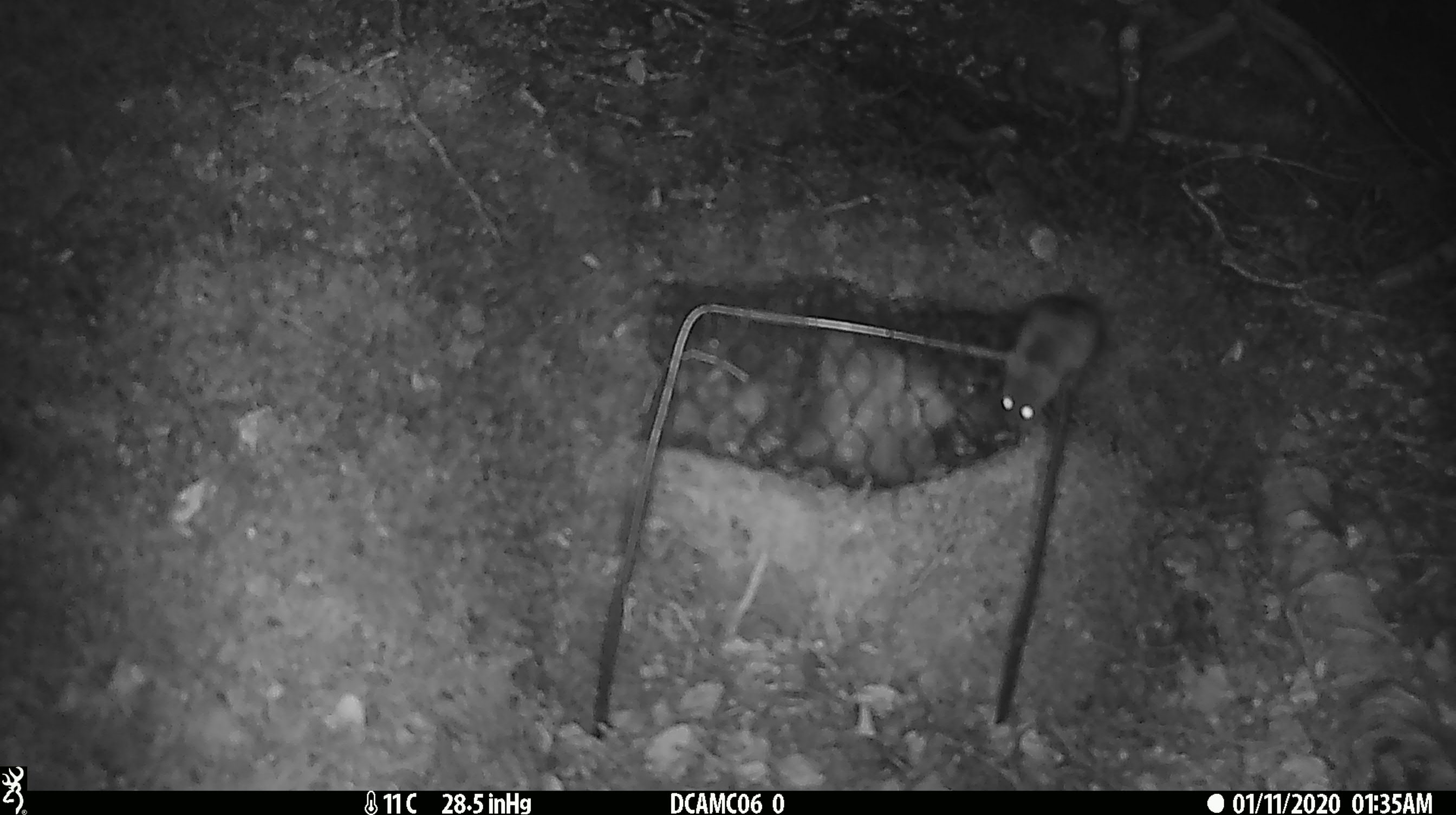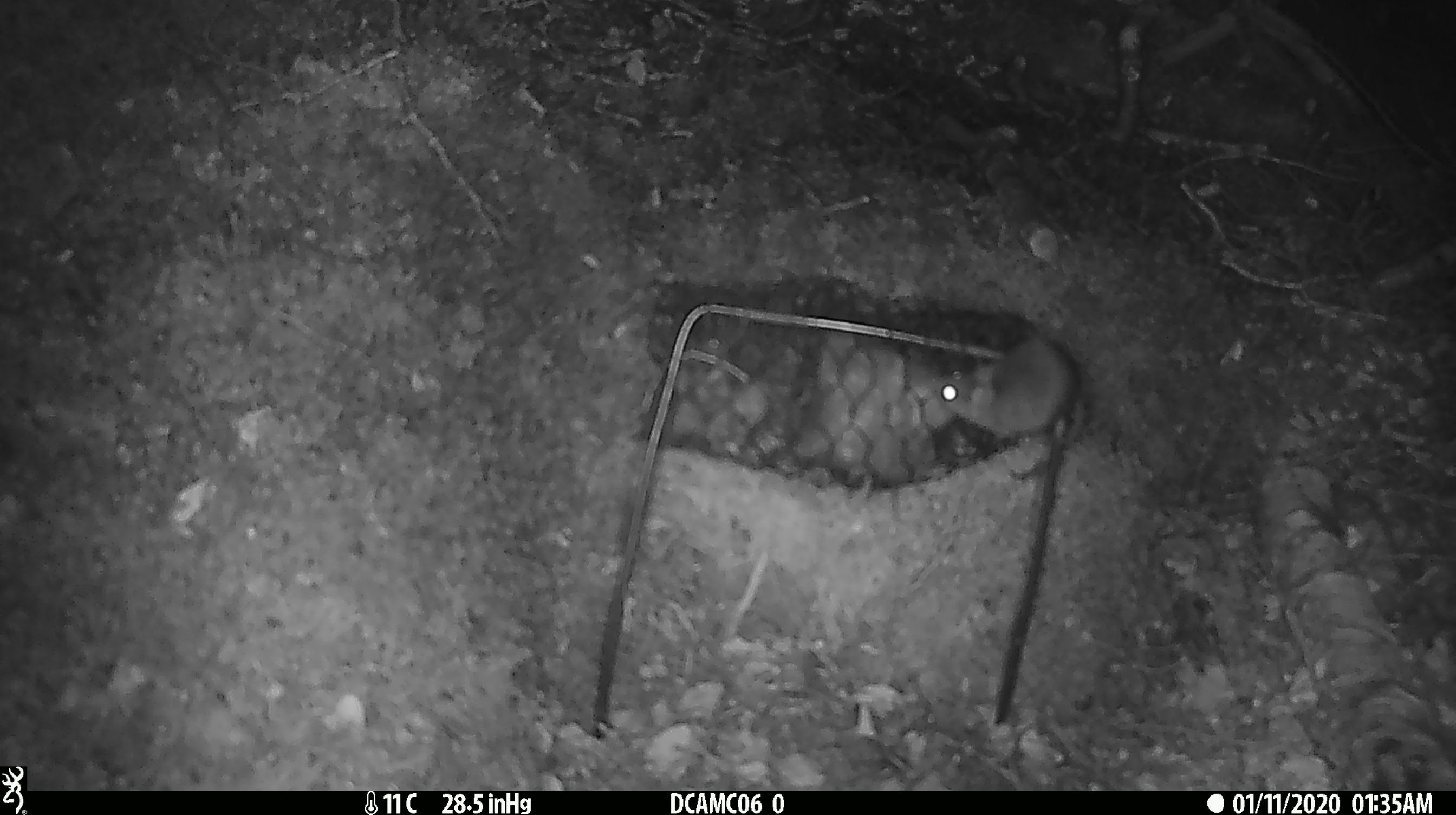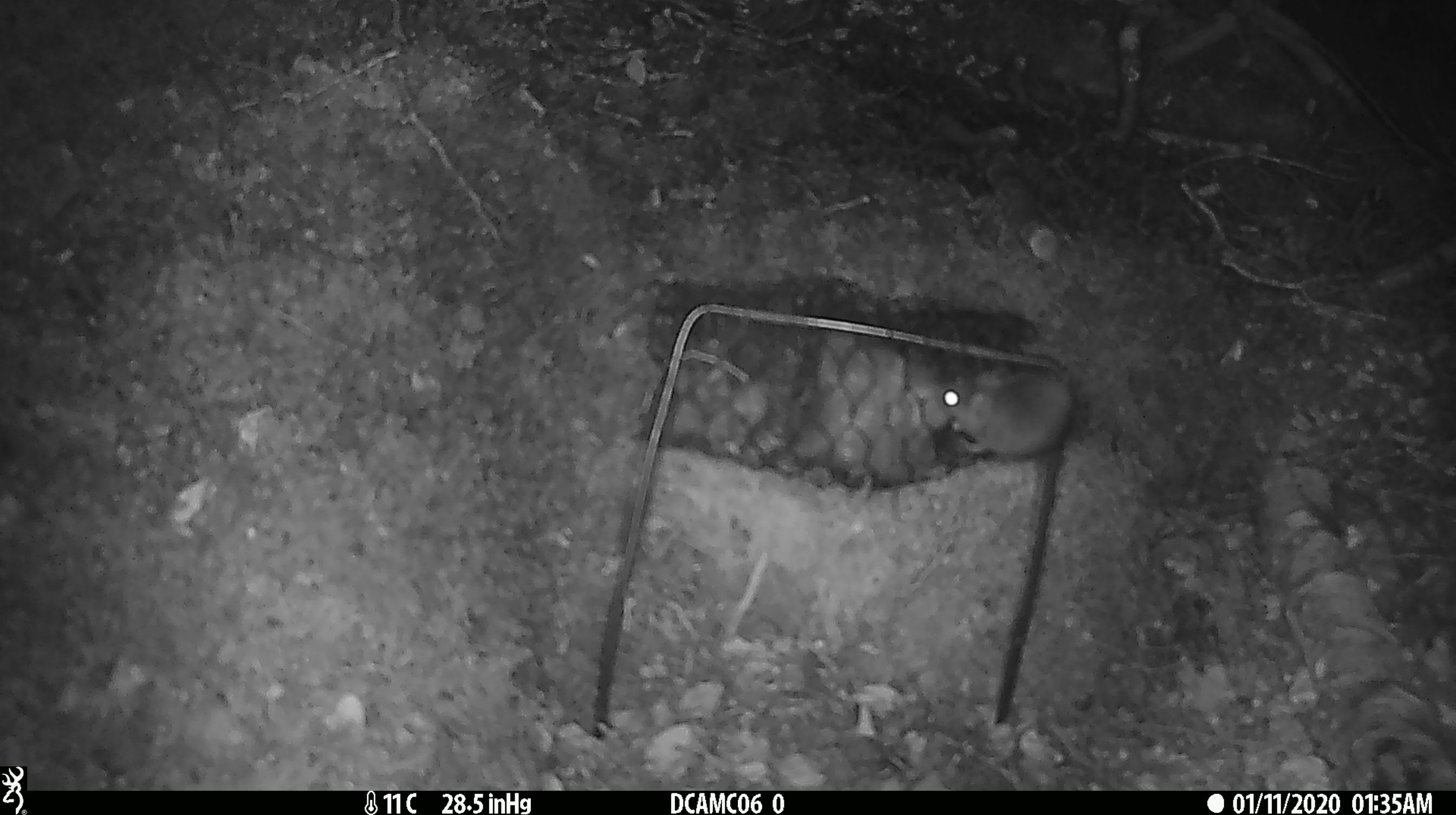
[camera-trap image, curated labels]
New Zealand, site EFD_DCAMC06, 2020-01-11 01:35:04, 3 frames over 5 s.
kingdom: Animalia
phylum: Chordata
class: Mammalia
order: Rodentia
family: Muridae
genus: Mus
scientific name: Mus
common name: mouse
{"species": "mouse (Mus)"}